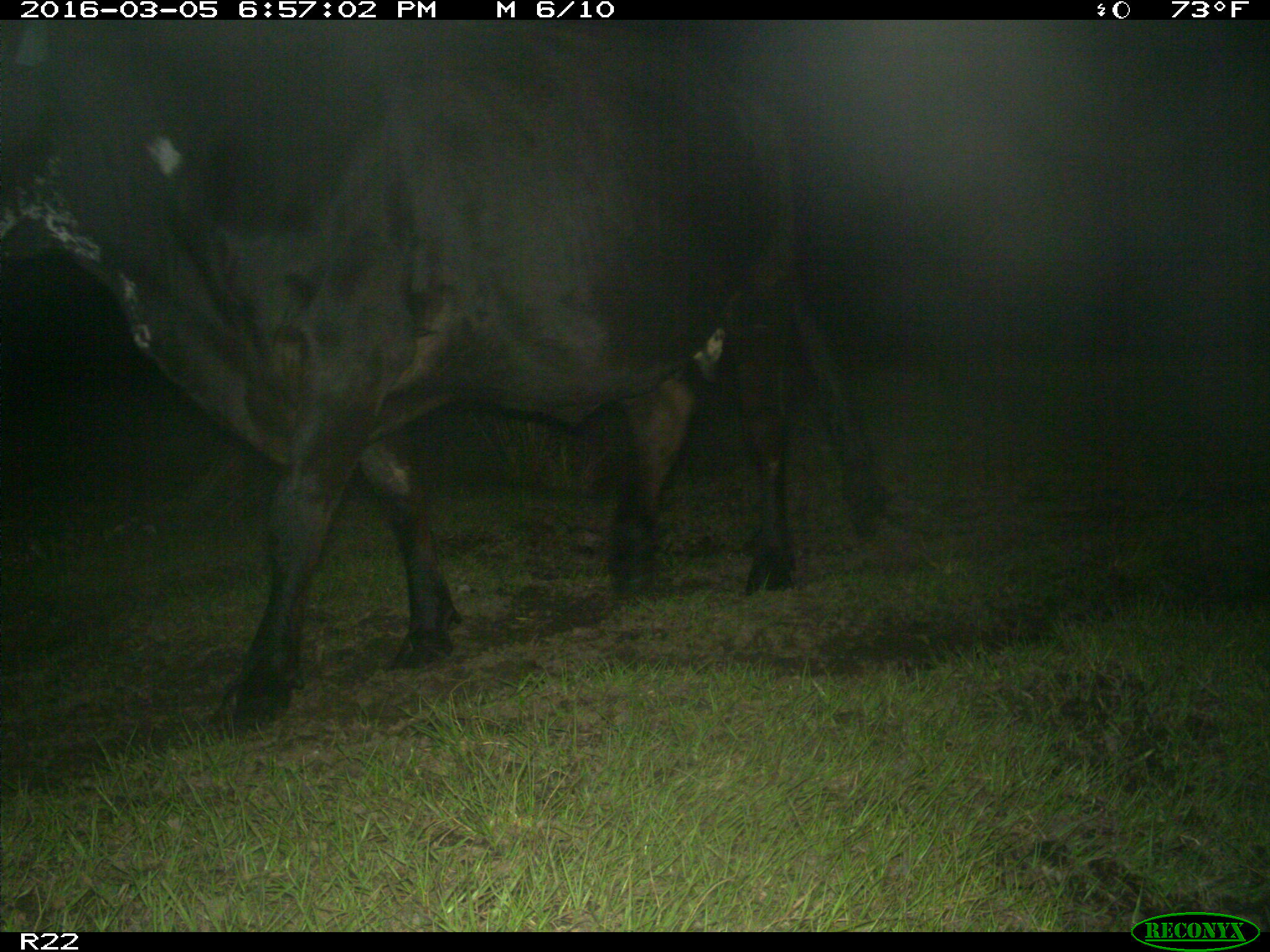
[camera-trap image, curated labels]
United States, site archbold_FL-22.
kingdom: Animalia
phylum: Chordata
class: Mammalia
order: Artiodactyla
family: Bovidae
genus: Bos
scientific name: Bos taurus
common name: domestic cow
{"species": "Bos taurus (domestic cow)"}